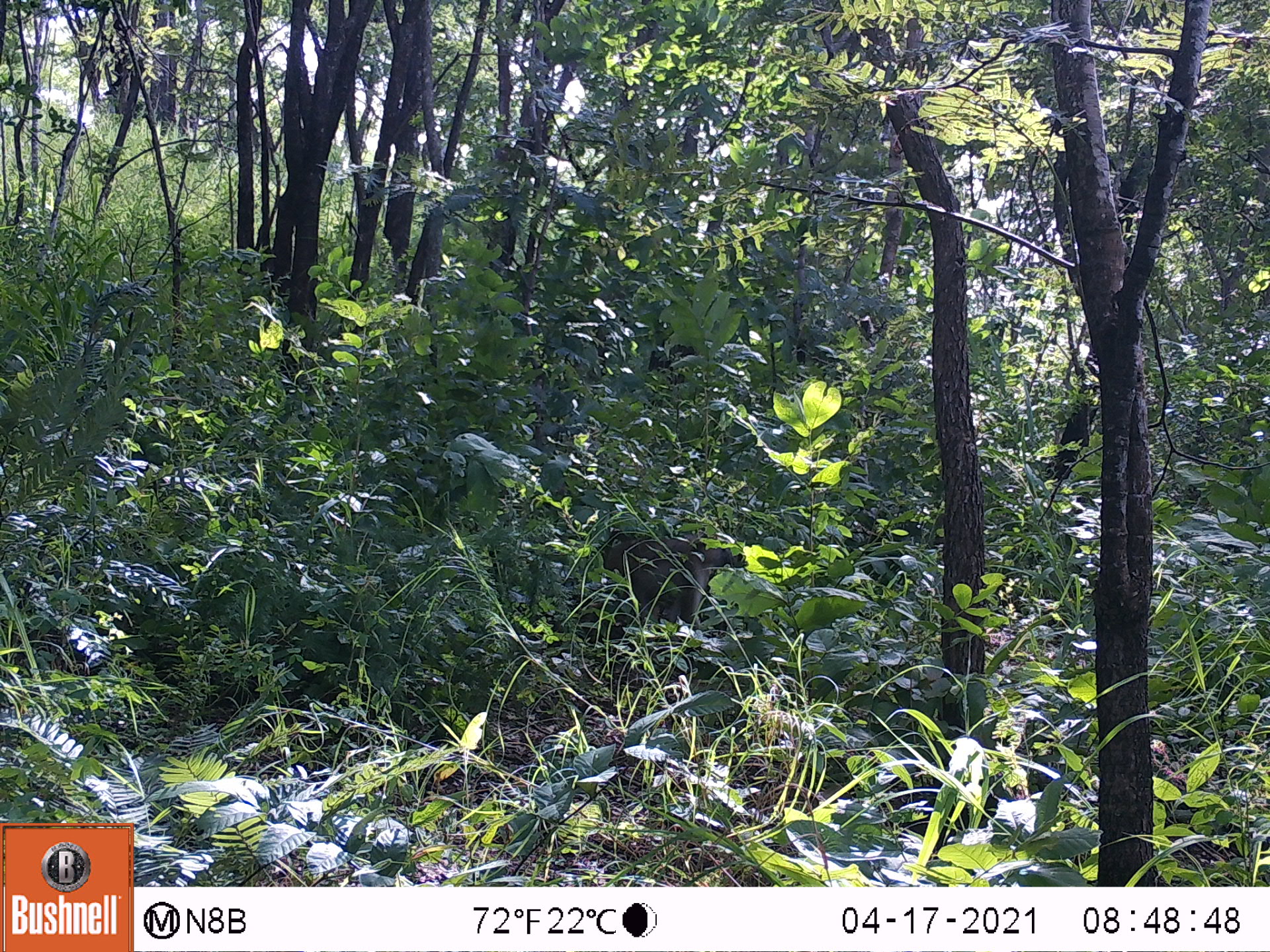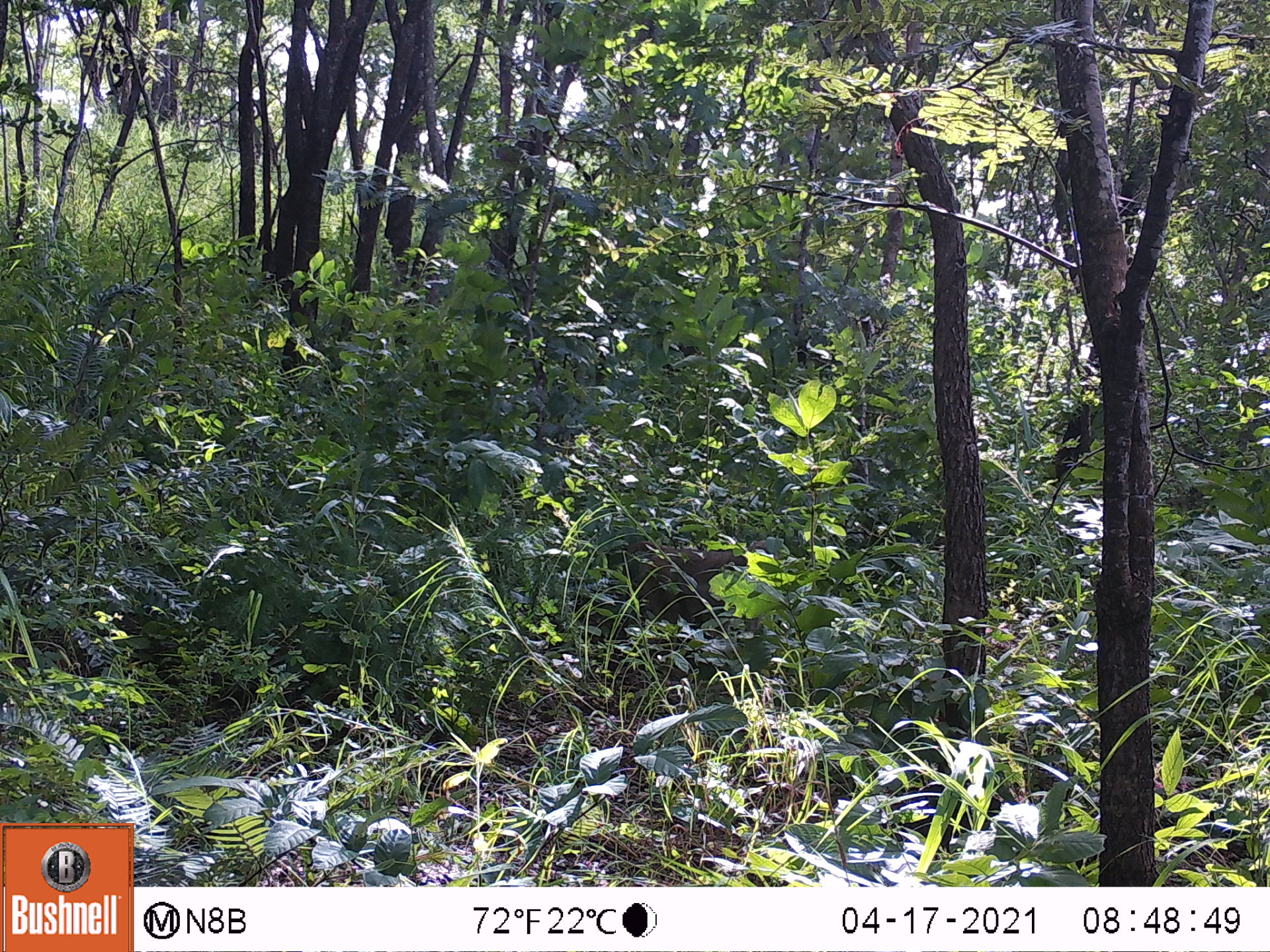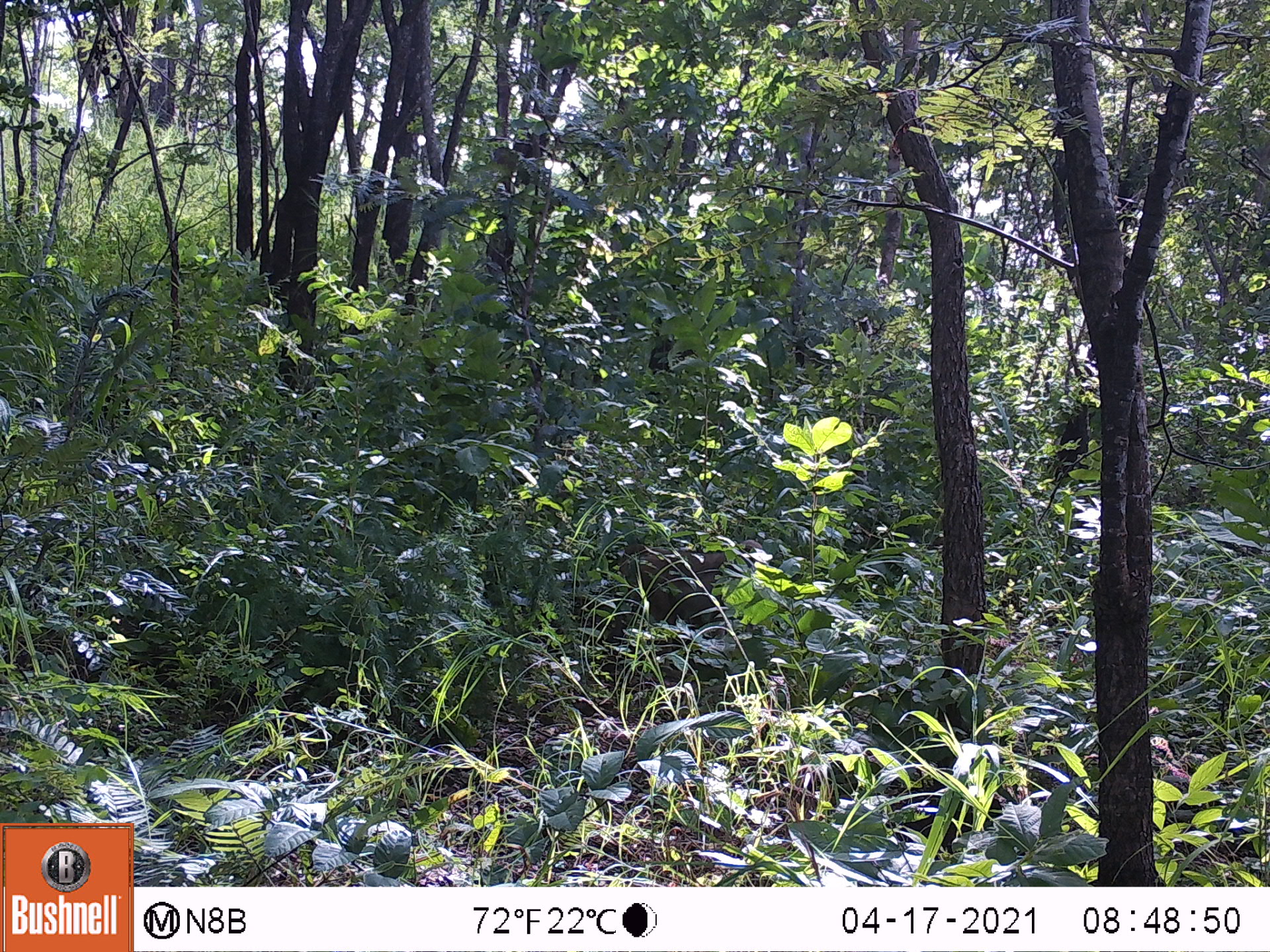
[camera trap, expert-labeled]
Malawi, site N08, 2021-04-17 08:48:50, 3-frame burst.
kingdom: Animalia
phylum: Chordata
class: Mammalia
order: Primates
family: Cercopithecidae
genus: Papio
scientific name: Papio cynocephalus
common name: yellow baboon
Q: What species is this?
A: Yellow baboon (Papio cynocephalus).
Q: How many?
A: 1.